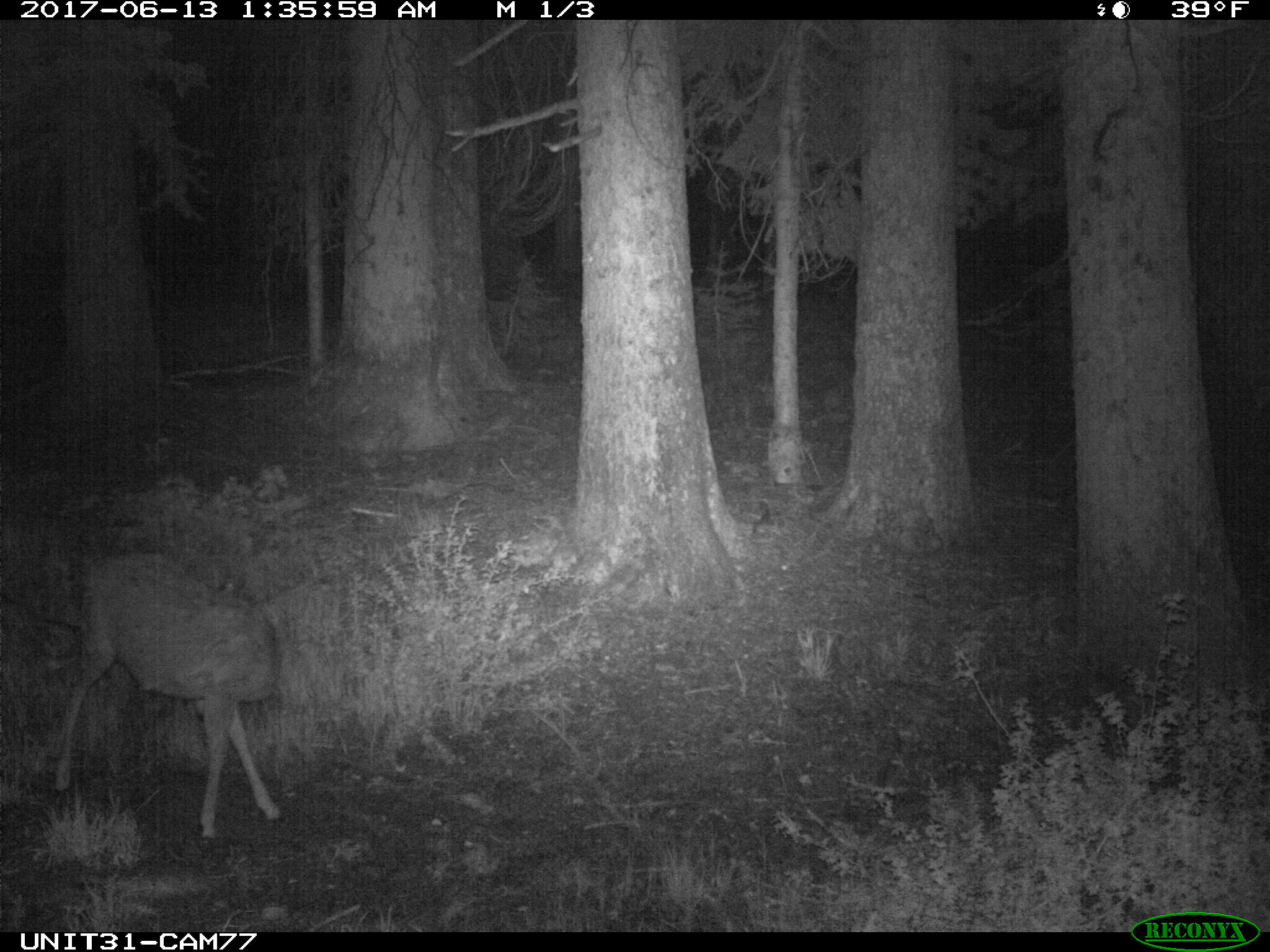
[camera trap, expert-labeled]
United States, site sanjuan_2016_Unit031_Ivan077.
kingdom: Animalia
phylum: Chordata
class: Mammalia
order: Artiodactyla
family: Cervidae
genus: Odocoileus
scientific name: Odocoileus hemionus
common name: mule deer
Odocoileus hemionus (mule deer).